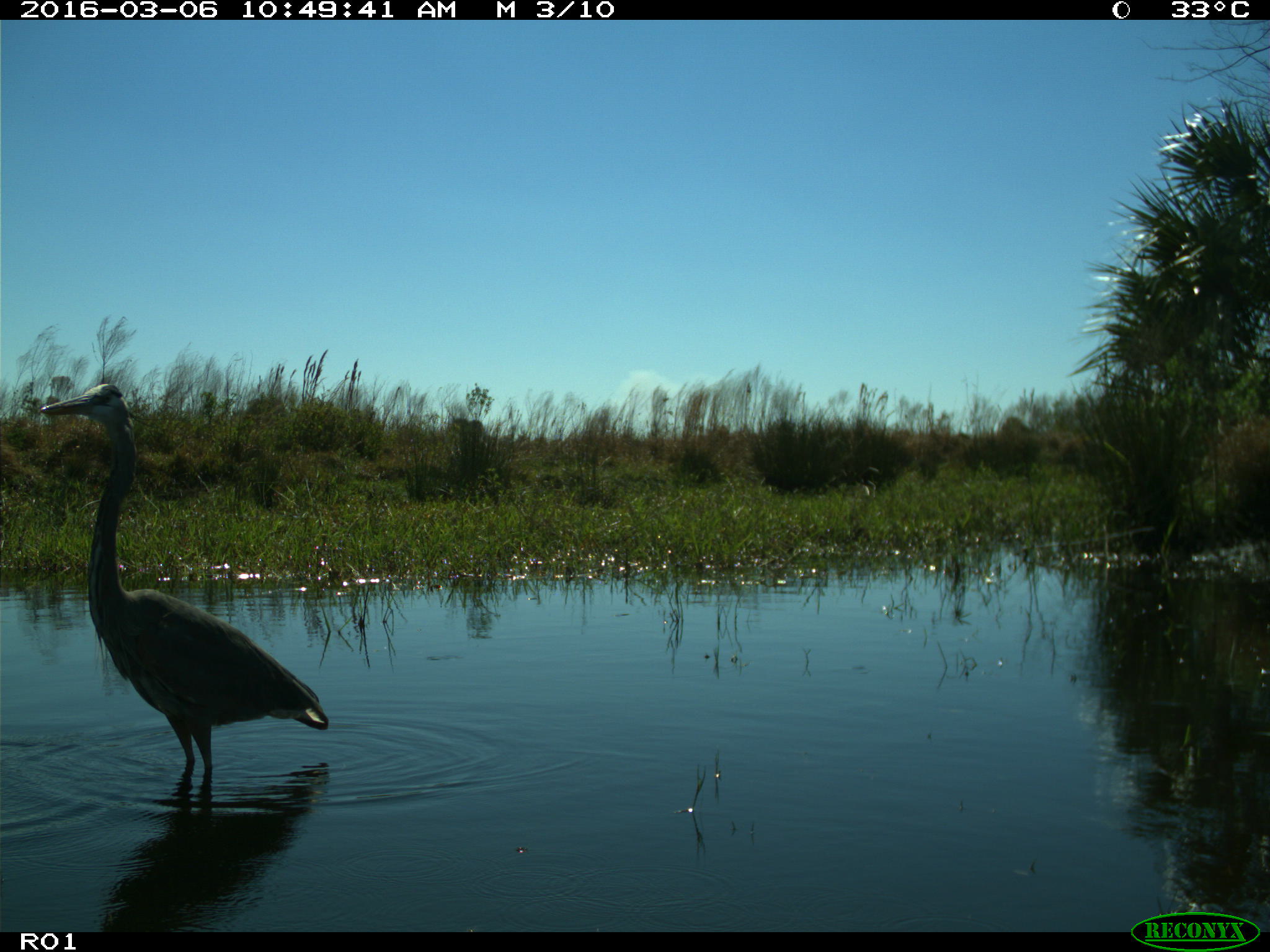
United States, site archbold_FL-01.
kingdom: Animalia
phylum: Chordata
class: Aves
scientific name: Aves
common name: birds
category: unidentified bird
Unidentified bird (birds) (Aves).